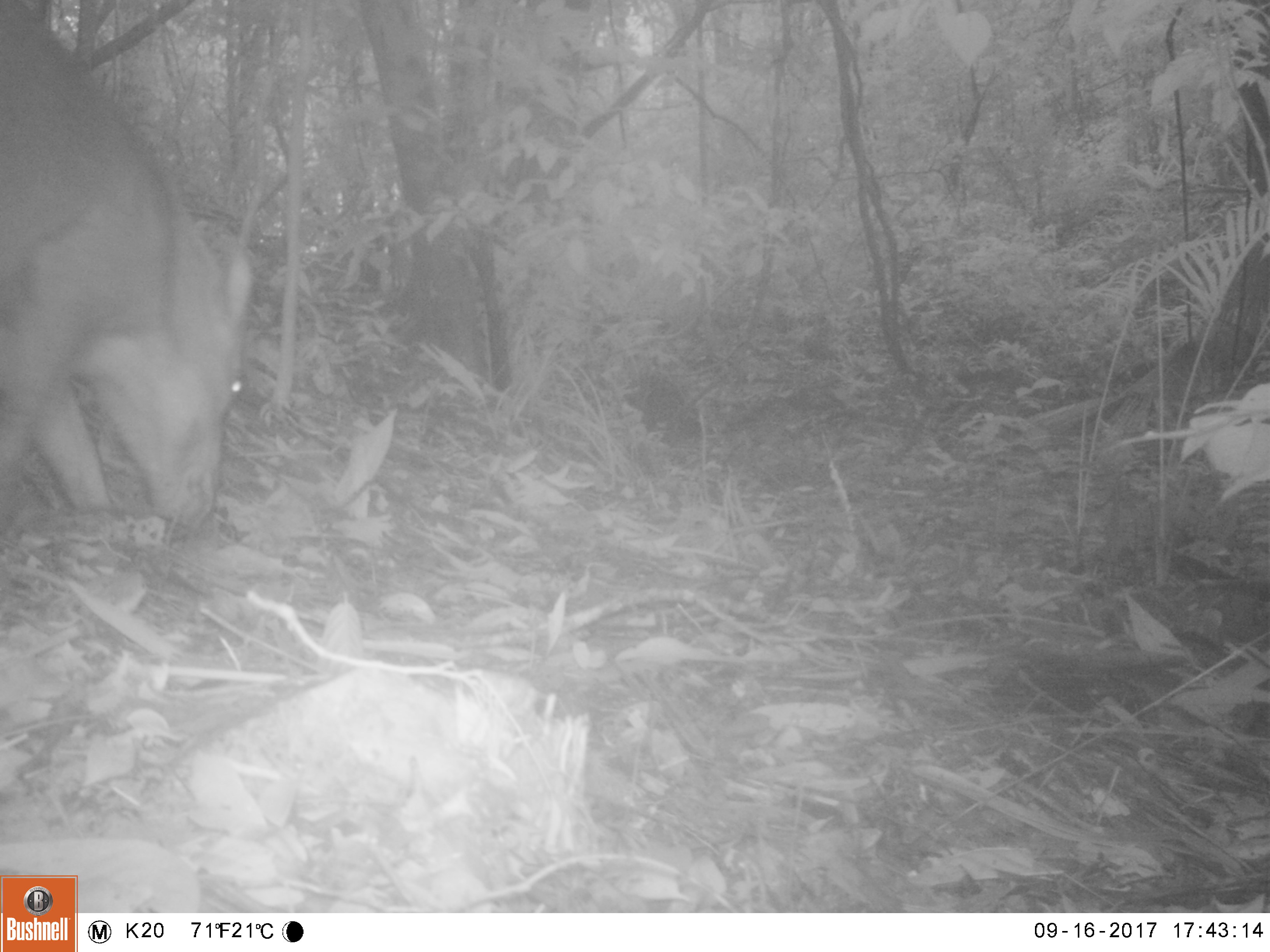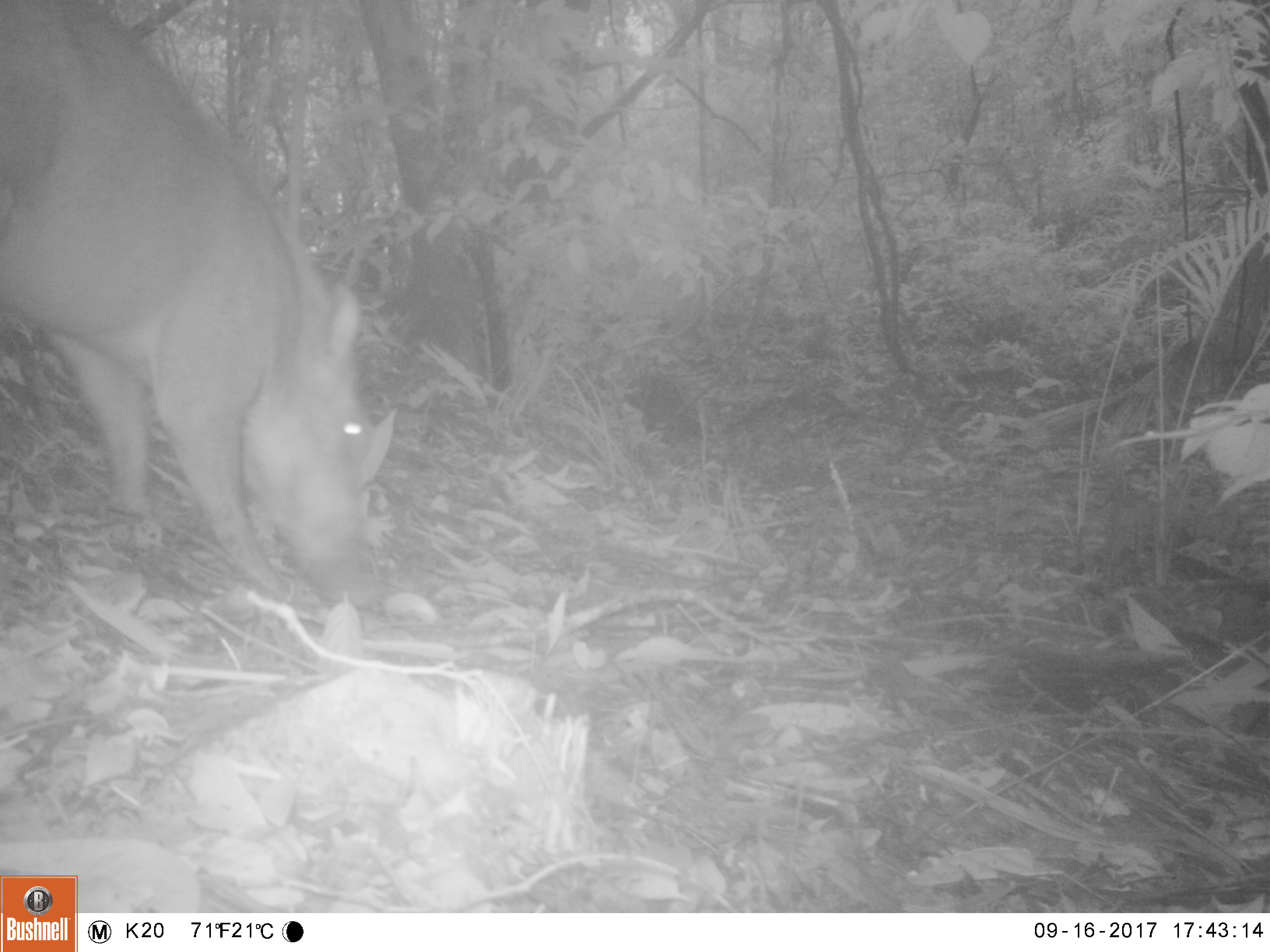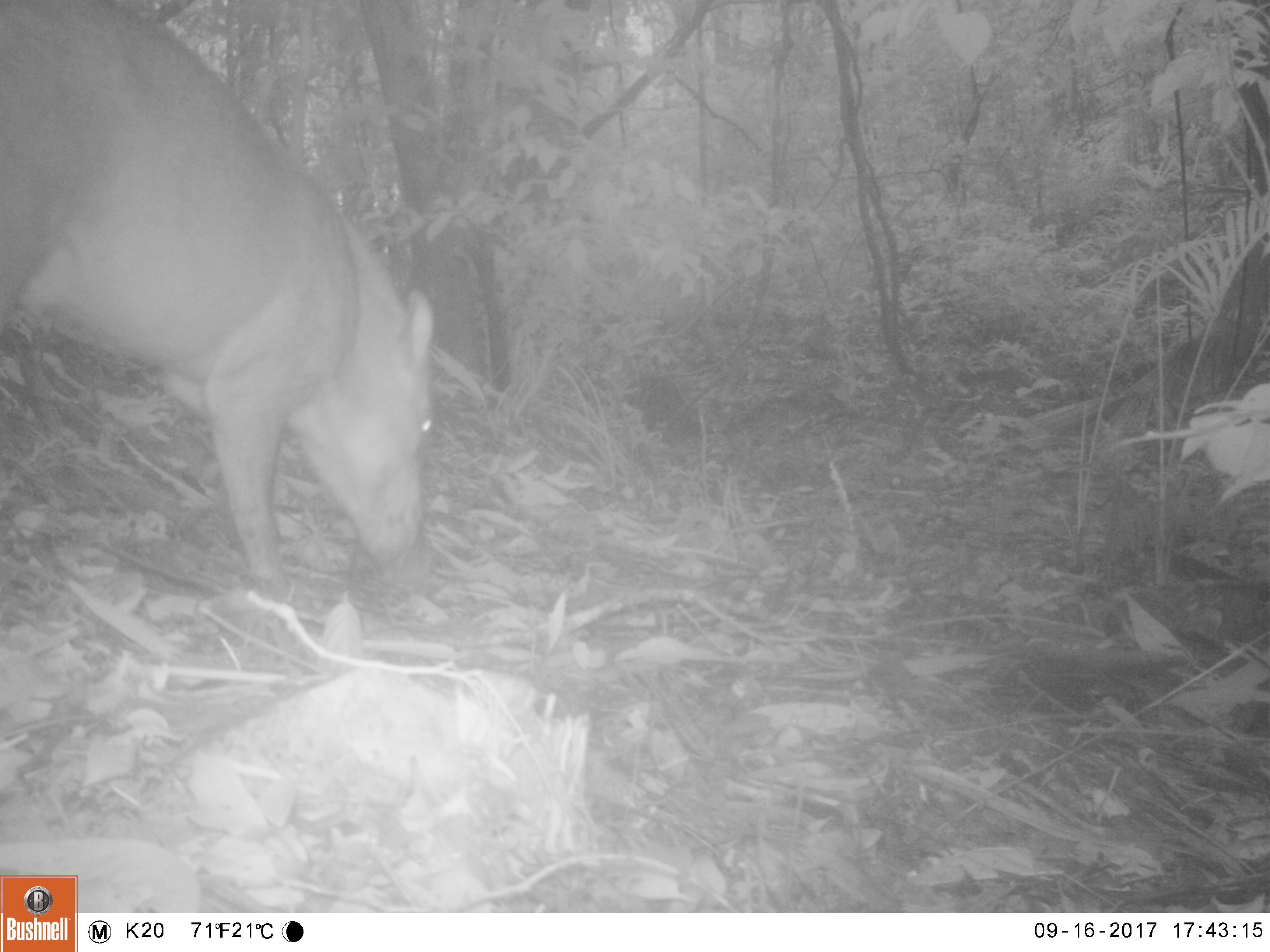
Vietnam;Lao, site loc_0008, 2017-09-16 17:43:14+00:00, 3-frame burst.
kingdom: Animalia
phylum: Chordata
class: Mammalia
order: Artiodactyla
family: Suidae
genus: Sus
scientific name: Sus scrofa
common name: eurasian wild pig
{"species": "eurasian wild pig (Sus scrofa)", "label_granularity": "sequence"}